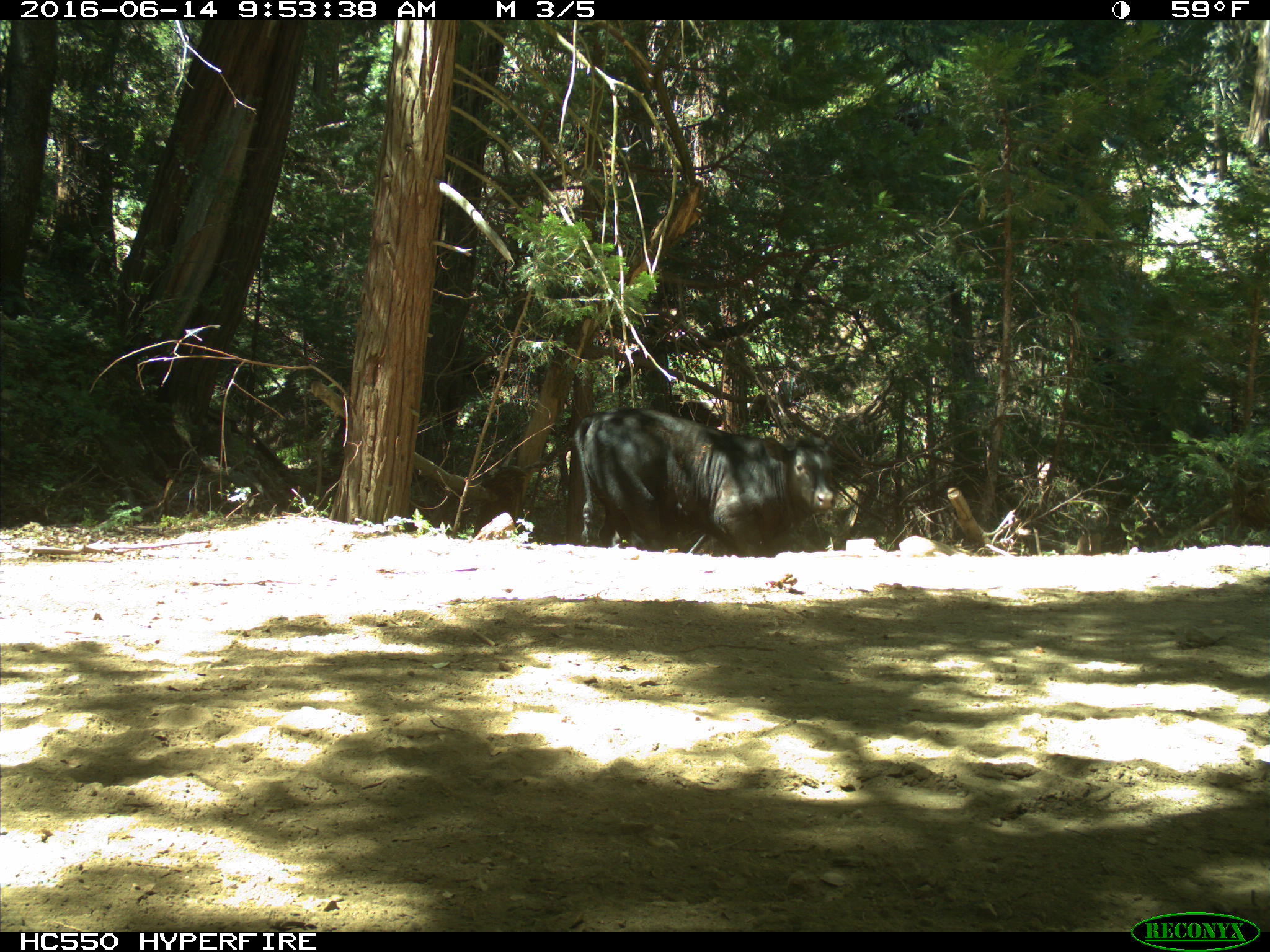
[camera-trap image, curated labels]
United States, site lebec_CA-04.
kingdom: Animalia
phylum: Chordata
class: Mammalia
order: Artiodactyla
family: Bovidae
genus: Bos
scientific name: Bos taurus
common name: domestic cow